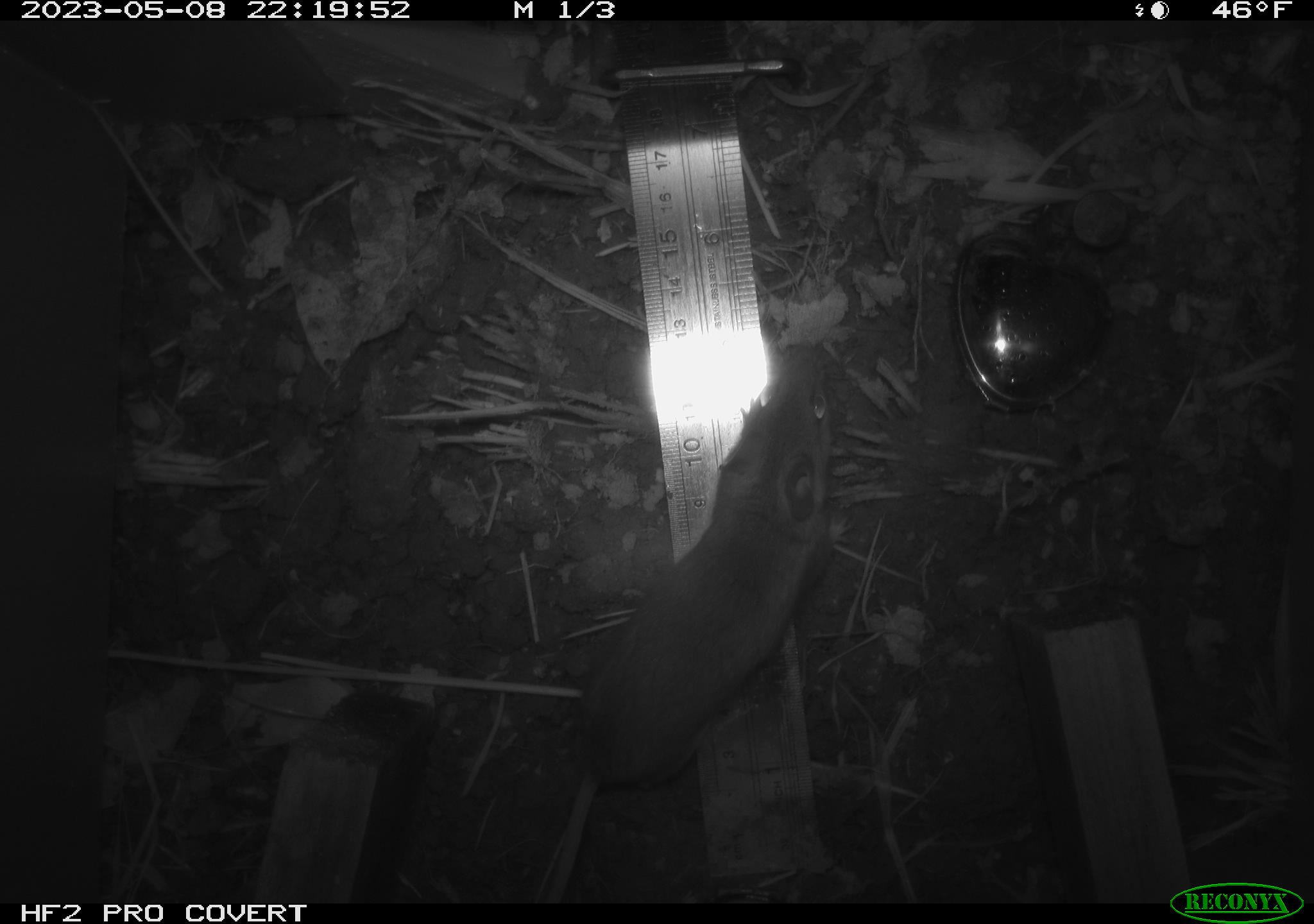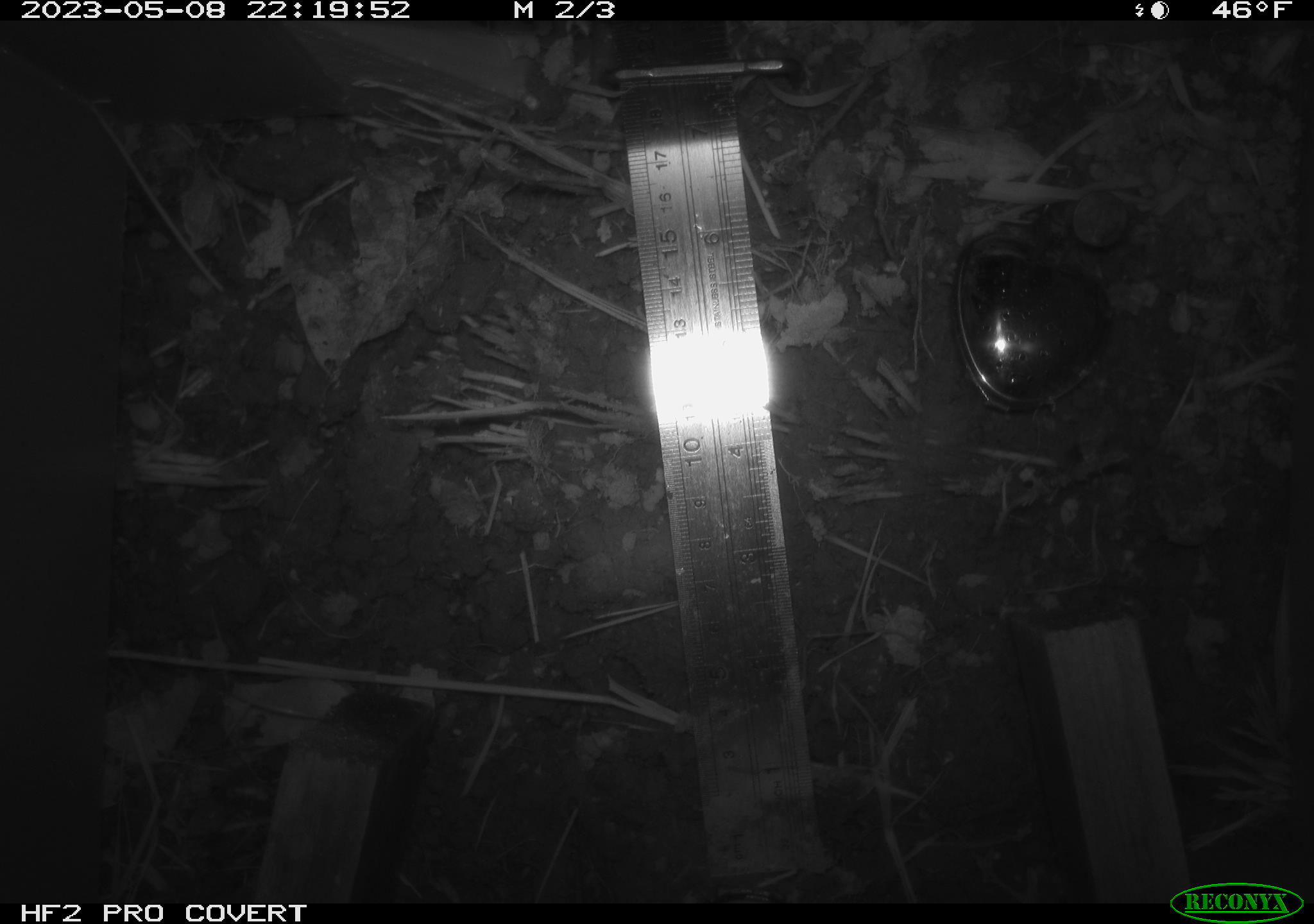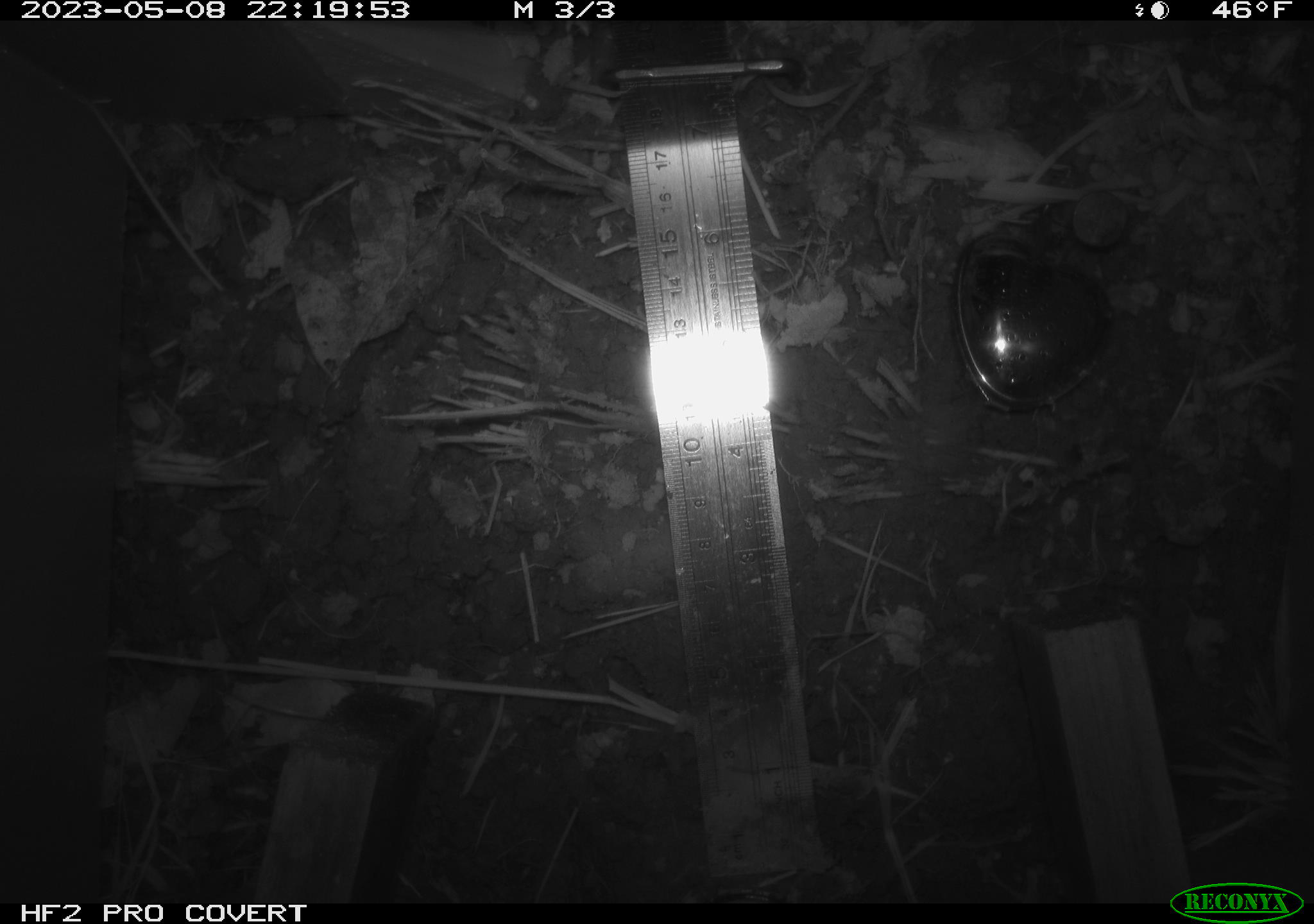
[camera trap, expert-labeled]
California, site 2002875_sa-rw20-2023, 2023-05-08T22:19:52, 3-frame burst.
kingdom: Animalia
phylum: Chordata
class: Mammalia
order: Rodentia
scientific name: Rodentia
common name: mouse species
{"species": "mouse species (Rodentia)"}